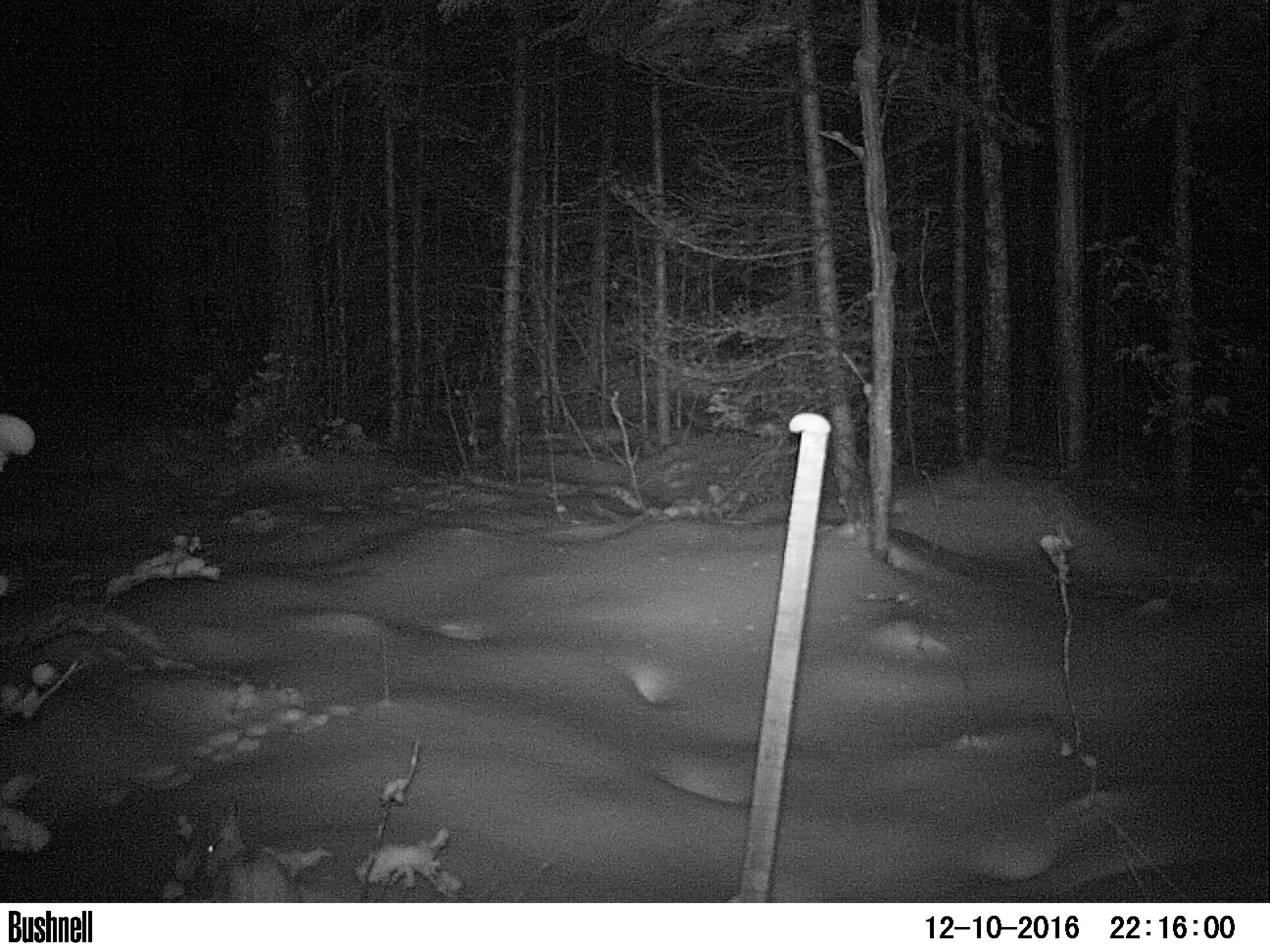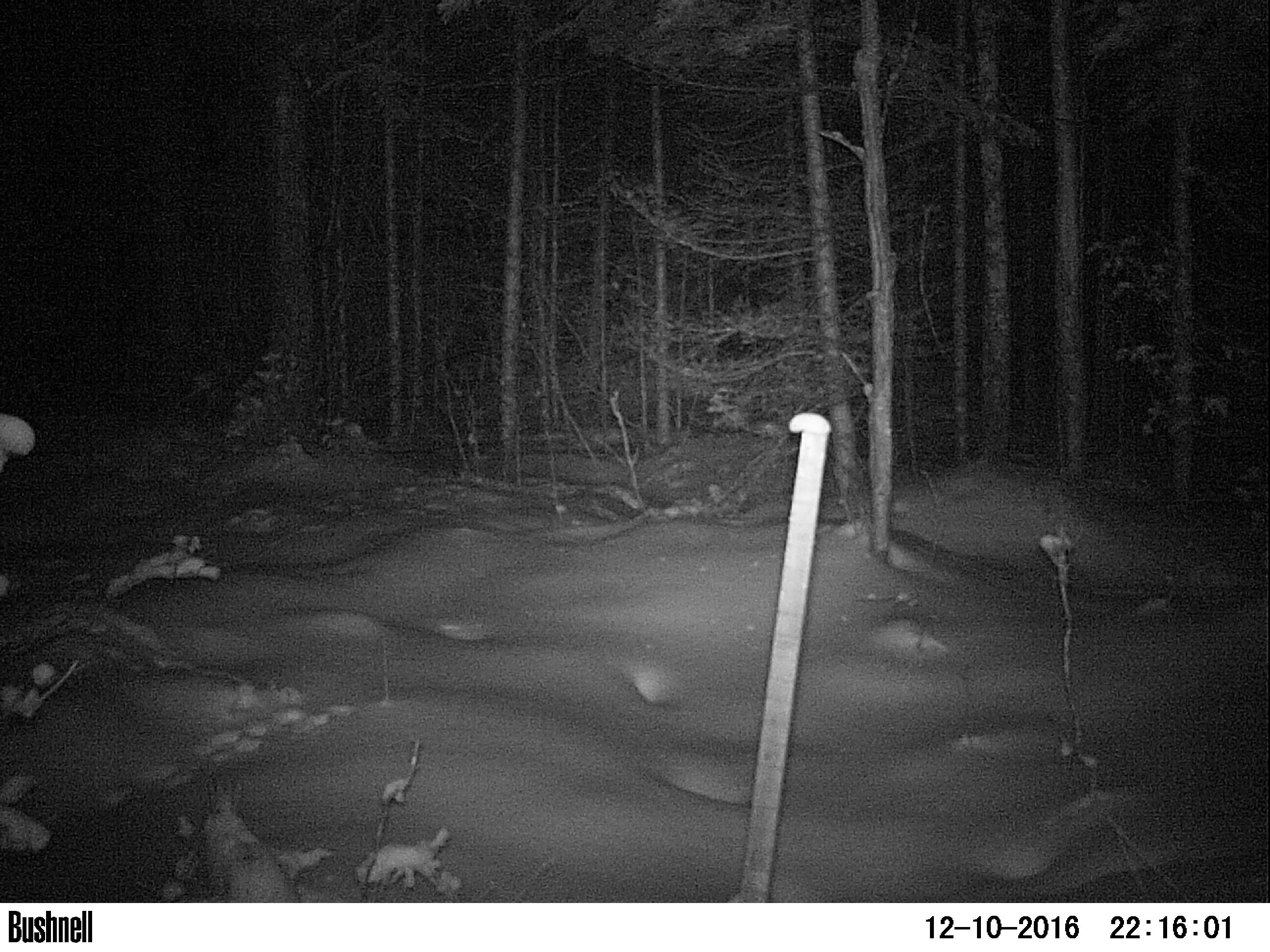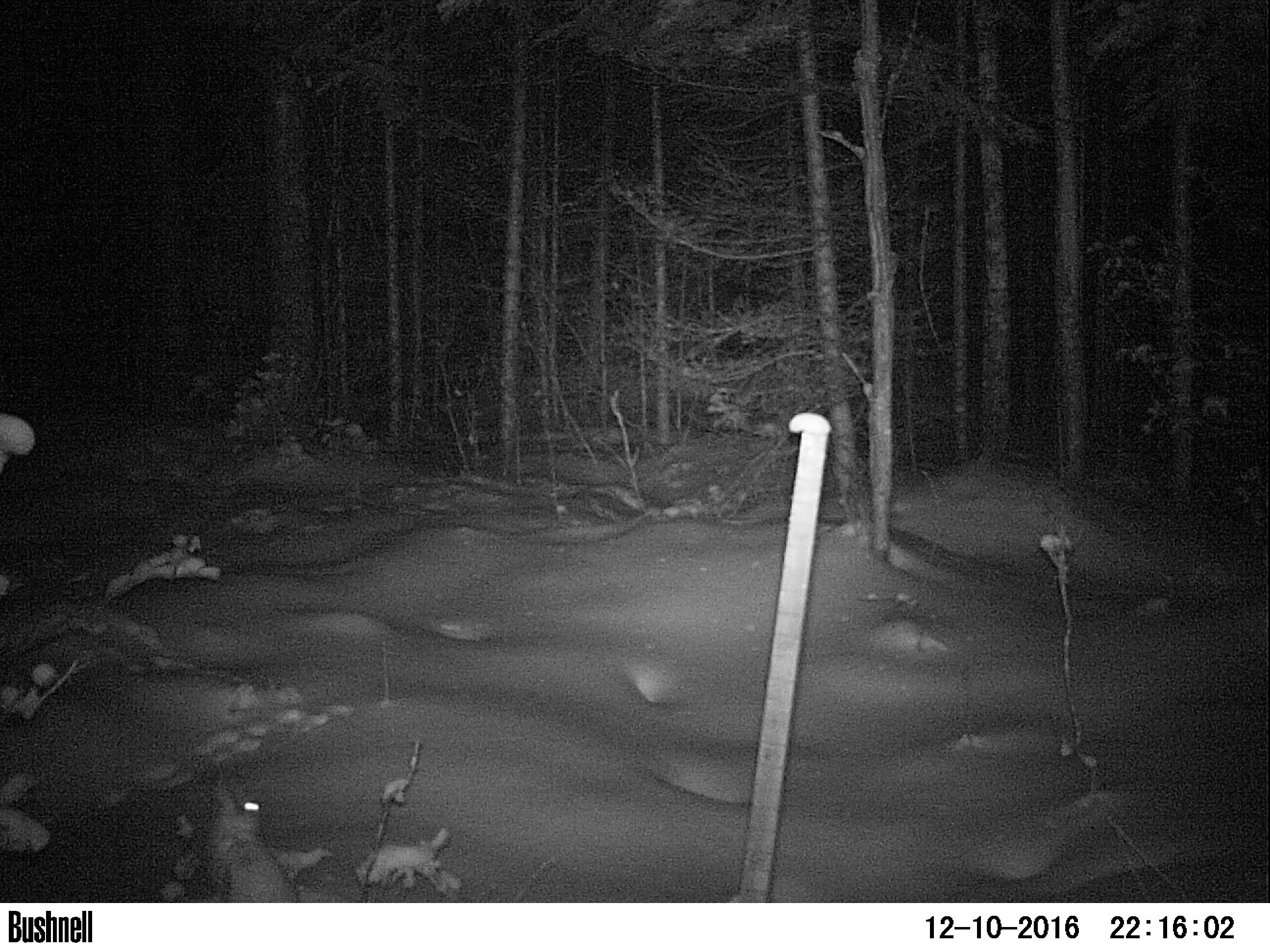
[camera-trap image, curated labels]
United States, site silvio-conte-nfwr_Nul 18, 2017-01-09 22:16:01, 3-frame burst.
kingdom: Animalia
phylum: Chordata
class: Mammalia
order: Lagomorpha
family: Leporidae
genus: Lepus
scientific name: Lepus americanus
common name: snowshoe hare